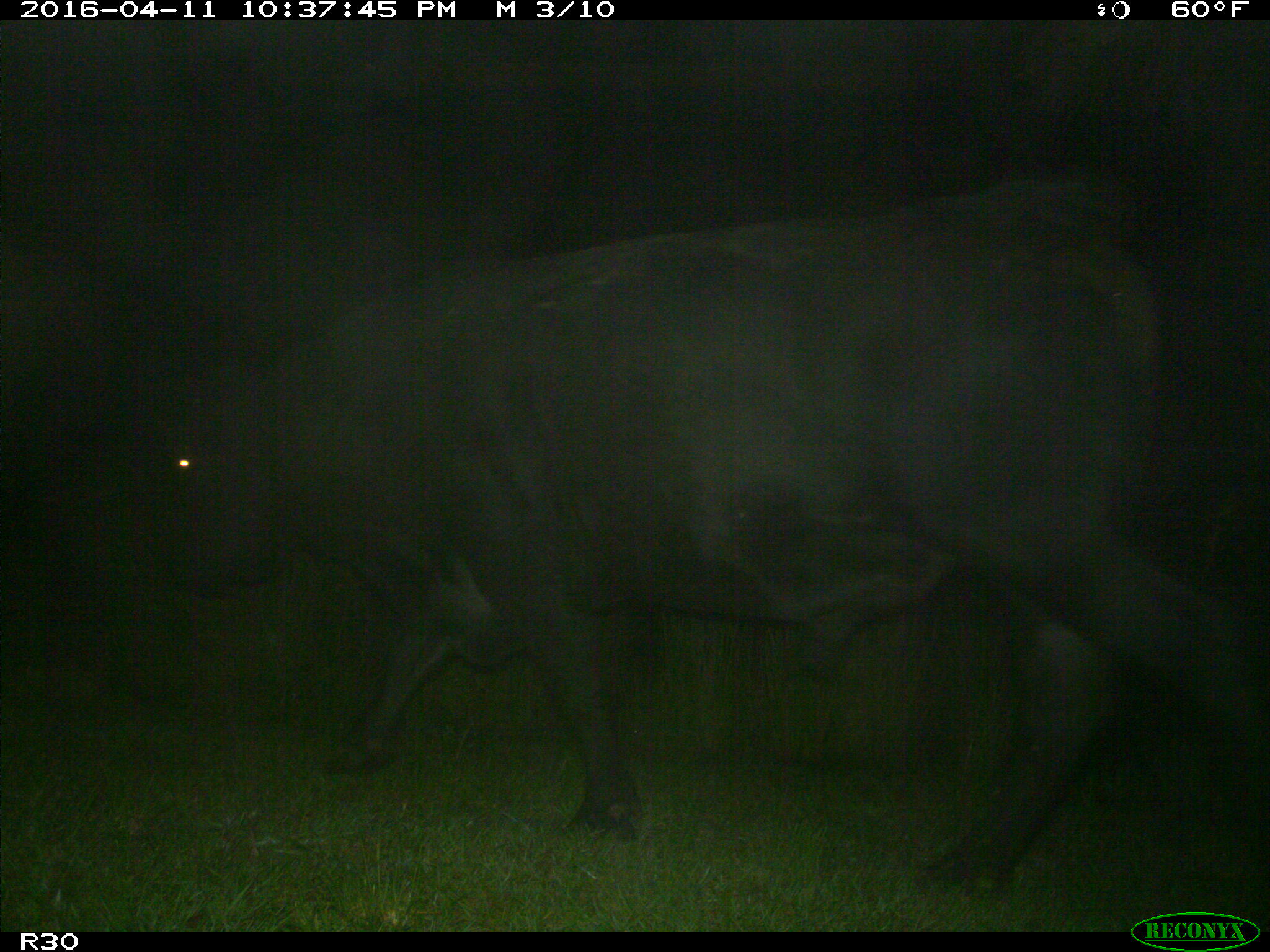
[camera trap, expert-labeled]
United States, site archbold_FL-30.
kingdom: Animalia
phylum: Chordata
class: Mammalia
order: Artiodactyla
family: Bovidae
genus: Bos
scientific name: Bos taurus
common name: domestic cow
Bos taurus (domestic cow).